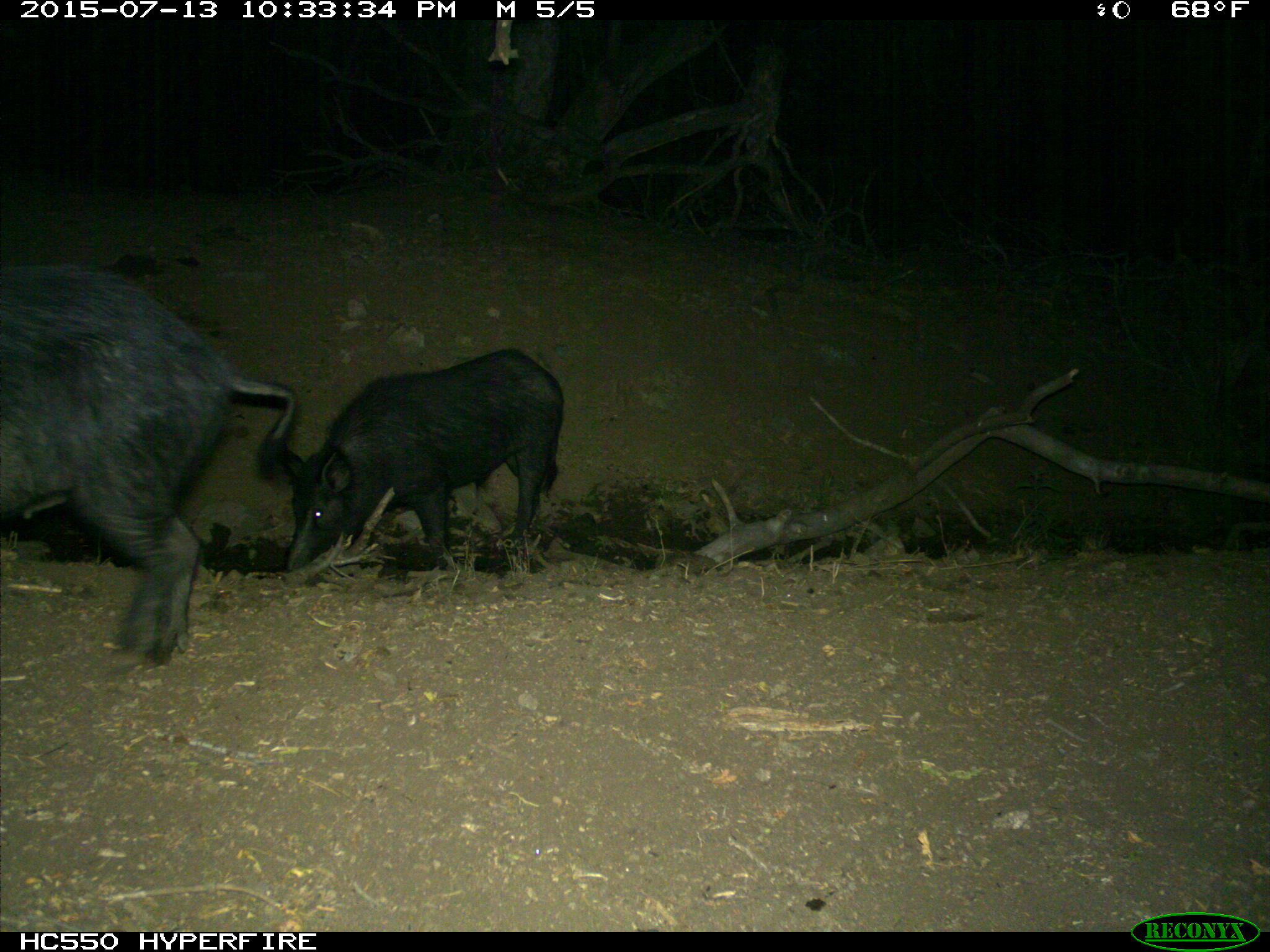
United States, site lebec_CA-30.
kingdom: Animalia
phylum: Chordata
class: Mammalia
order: Artiodactyla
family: Suidae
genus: Sus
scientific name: Sus scrofa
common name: wild boar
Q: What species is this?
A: Sus scrofa (wild boar).